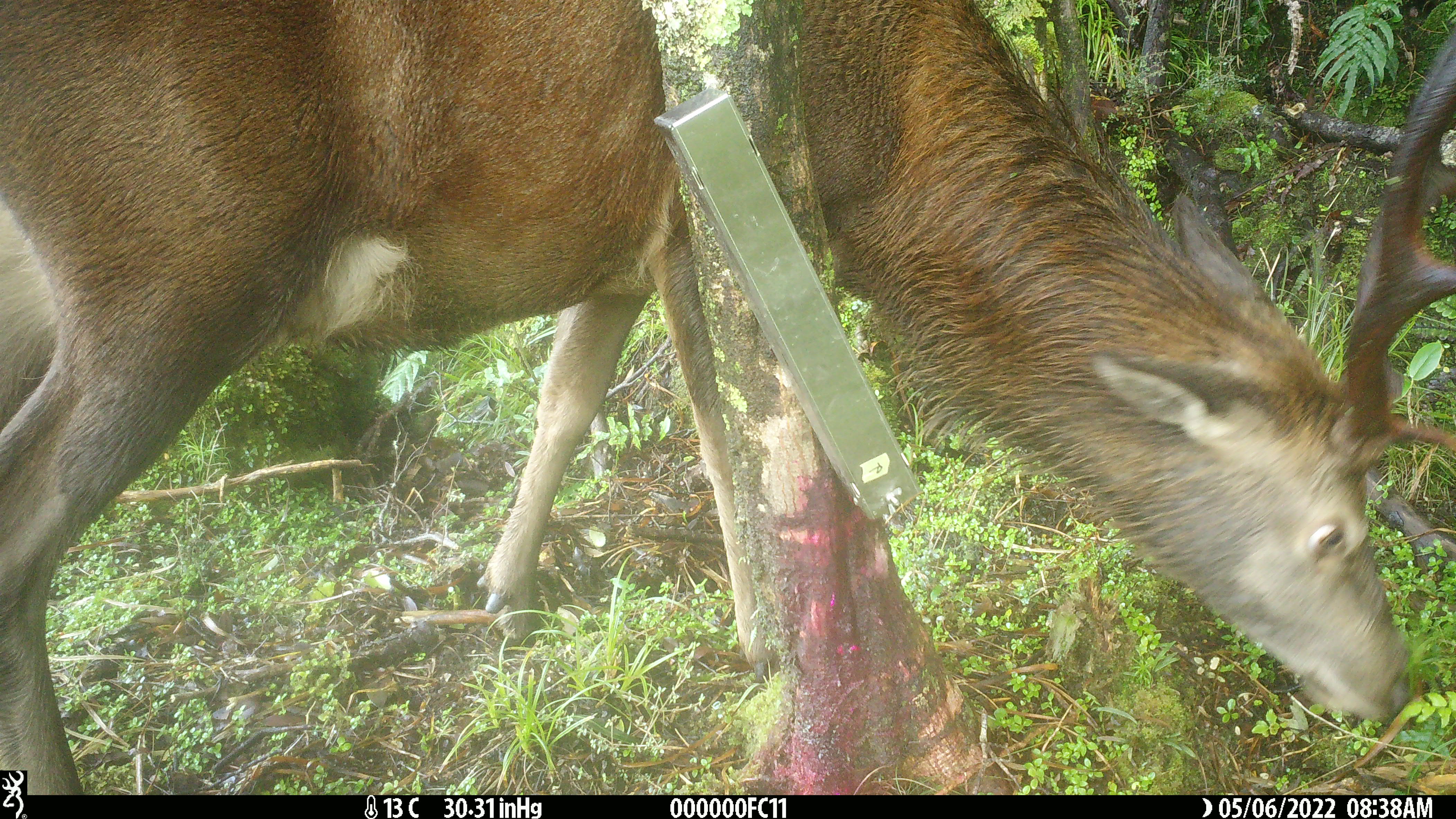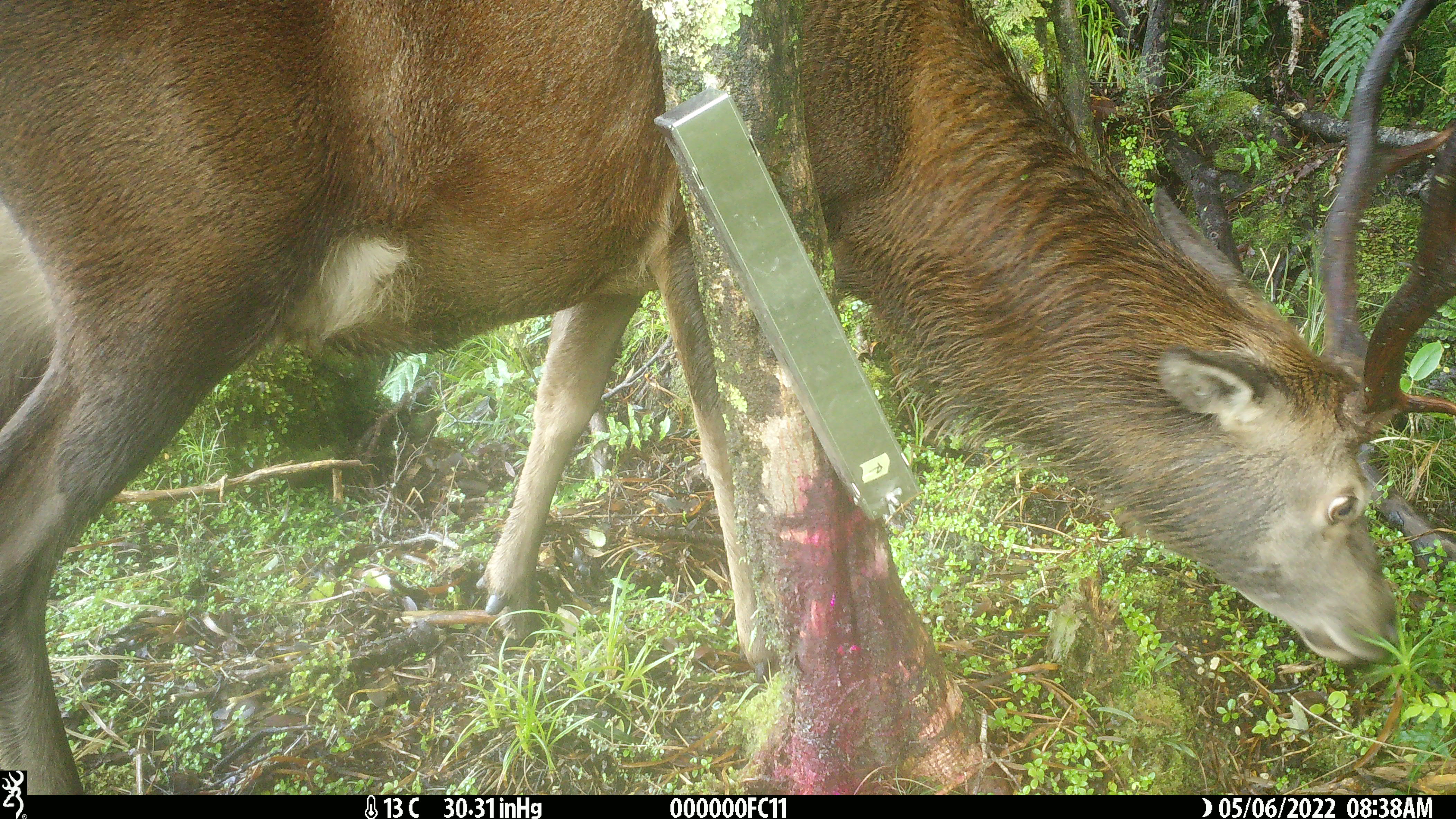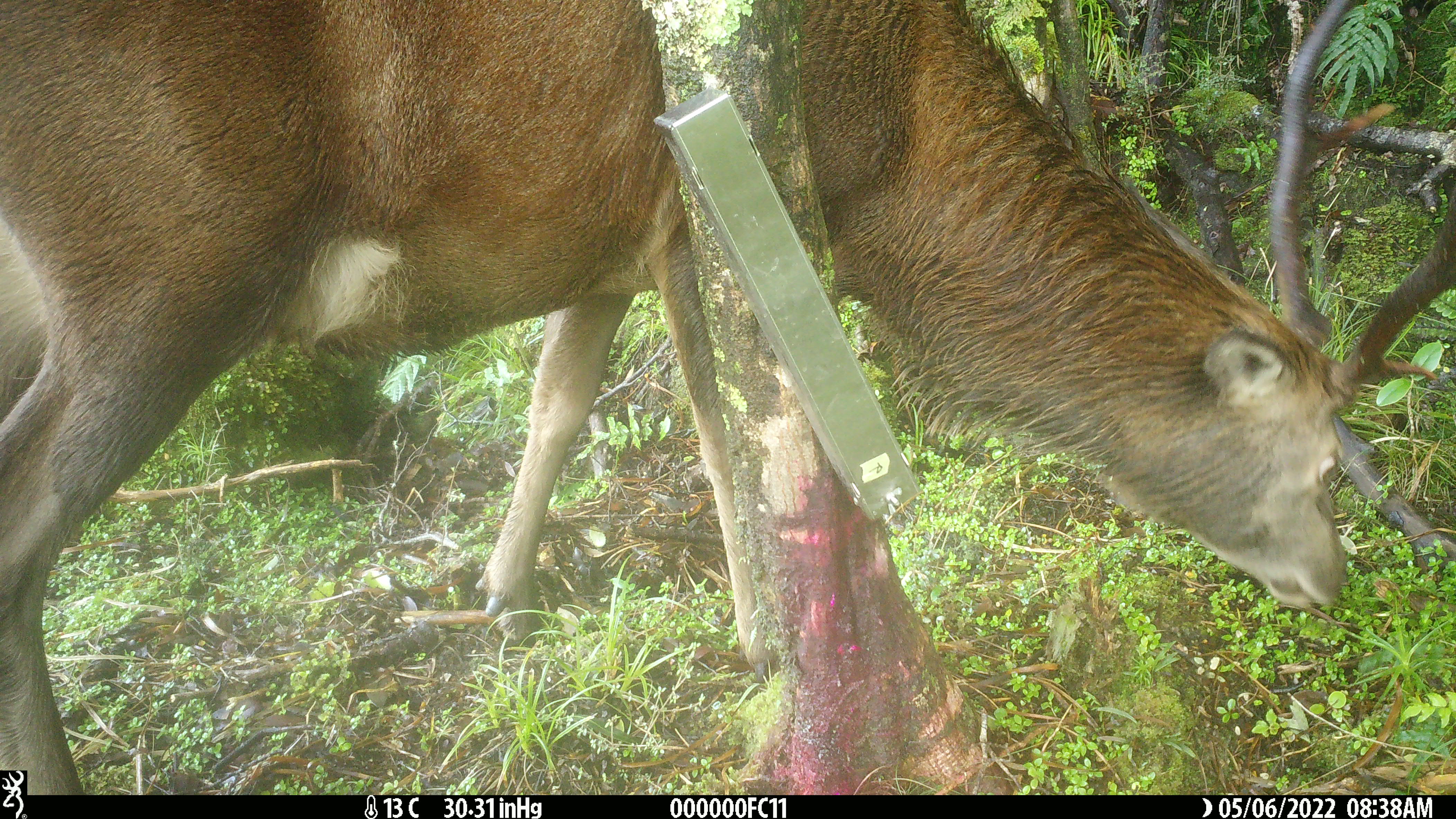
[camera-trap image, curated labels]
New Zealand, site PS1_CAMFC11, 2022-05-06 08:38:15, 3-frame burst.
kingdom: Animalia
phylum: Chordata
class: Mammalia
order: Artiodactyla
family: Cervidae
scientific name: Cervidae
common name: deer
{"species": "deer (Cervidae)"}